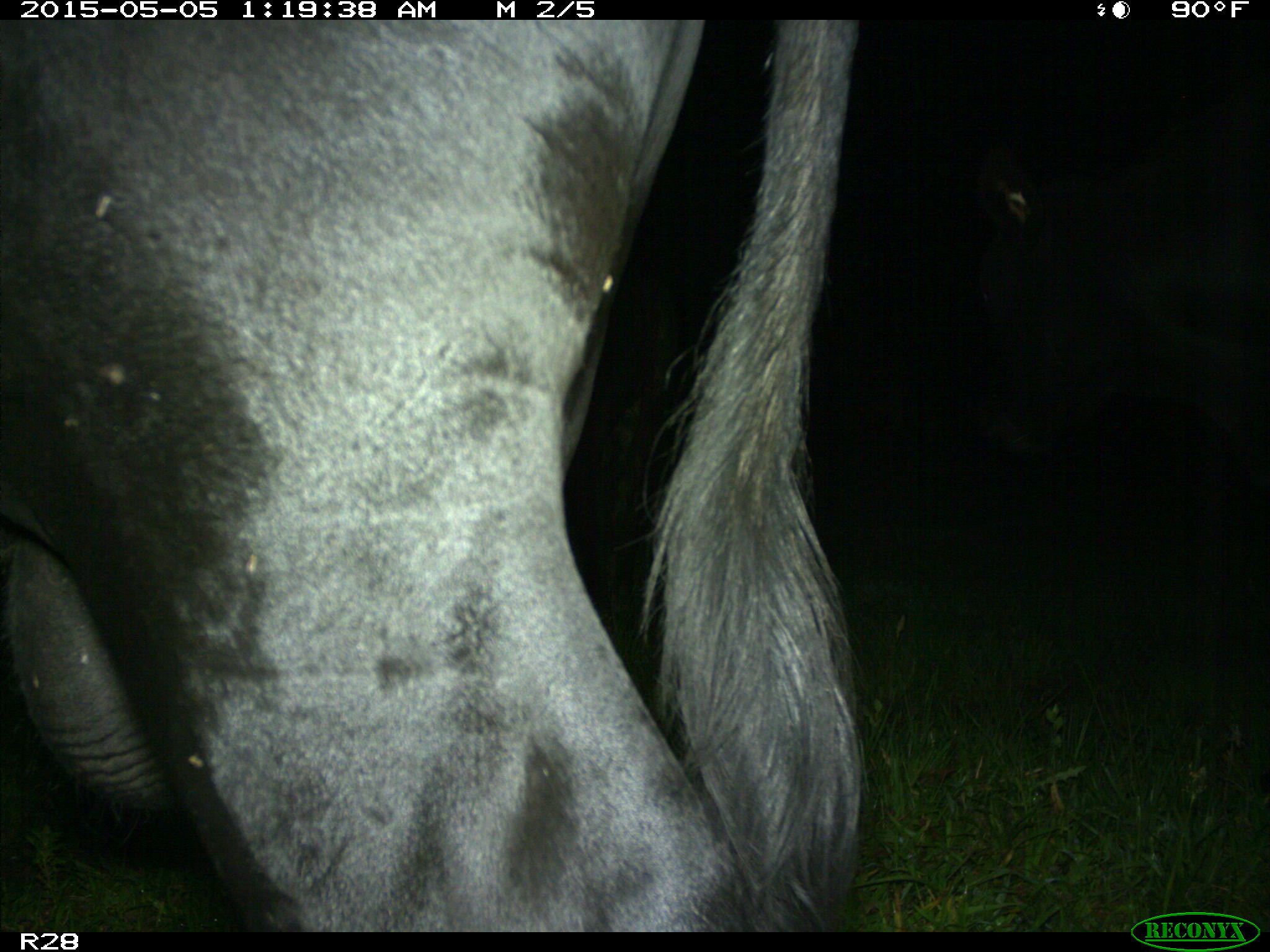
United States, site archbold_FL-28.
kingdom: Animalia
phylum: Chordata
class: Mammalia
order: Artiodactyla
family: Bovidae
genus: Bos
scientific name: Bos taurus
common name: domestic cow